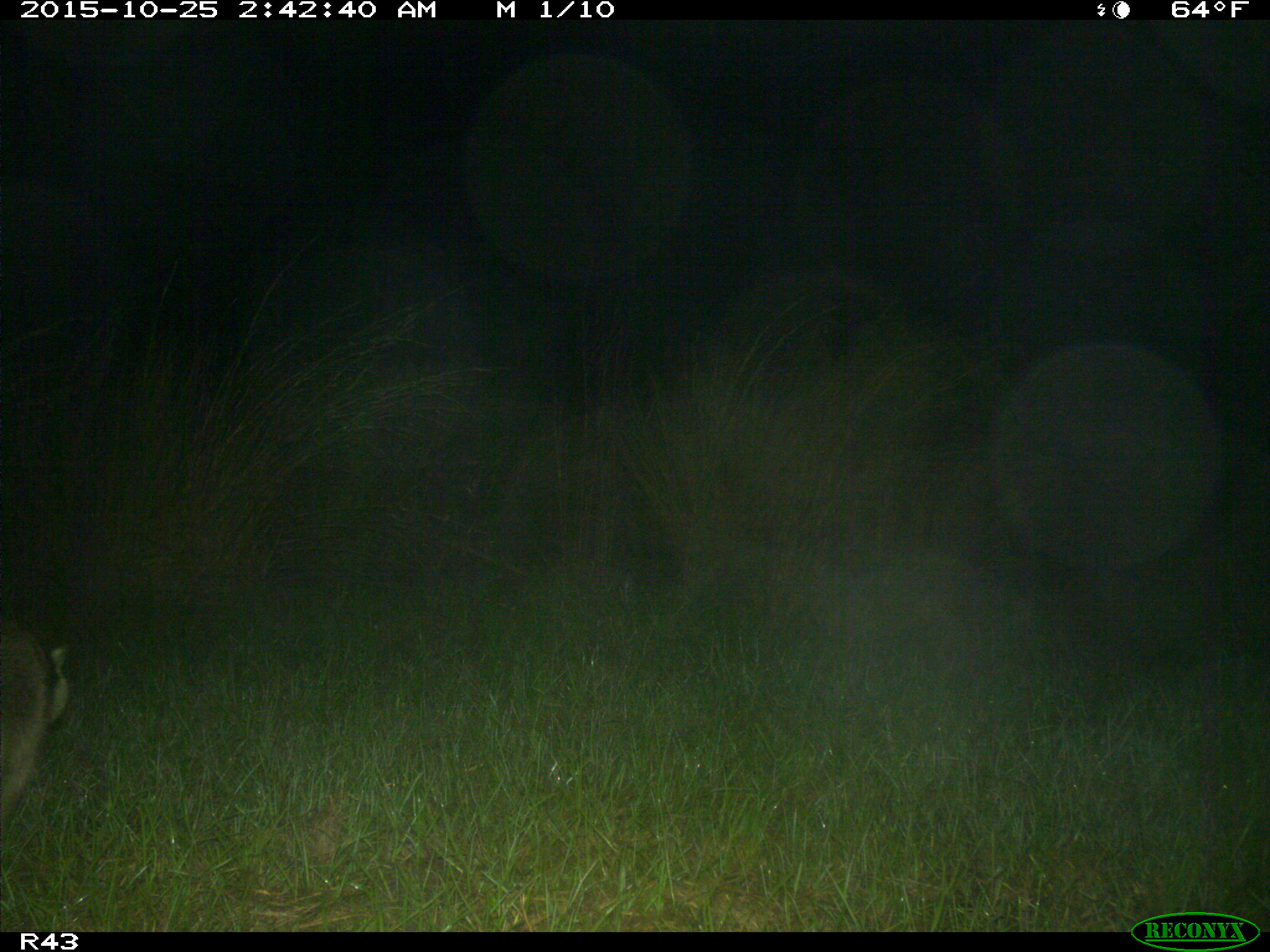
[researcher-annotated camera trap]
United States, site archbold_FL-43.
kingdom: Animalia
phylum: Chordata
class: Mammalia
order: Carnivora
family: Procyonidae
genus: Procyon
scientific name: Procyon lotor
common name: common raccoon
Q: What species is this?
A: Procyon lotor (common raccoon).